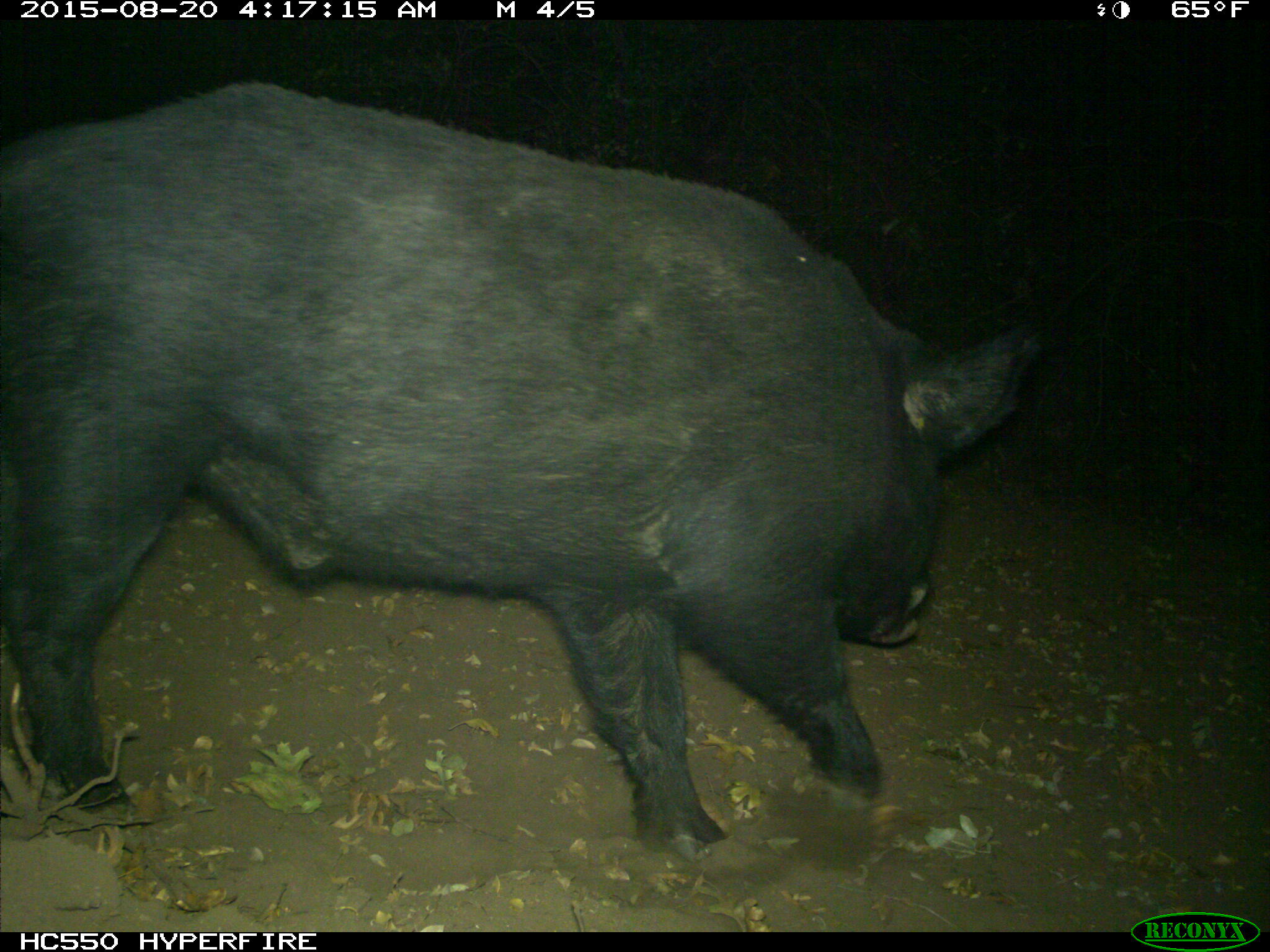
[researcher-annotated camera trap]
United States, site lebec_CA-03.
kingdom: Animalia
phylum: Chordata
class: Mammalia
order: Artiodactyla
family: Suidae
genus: Sus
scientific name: Sus scrofa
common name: wild boar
Sus scrofa (wild boar).